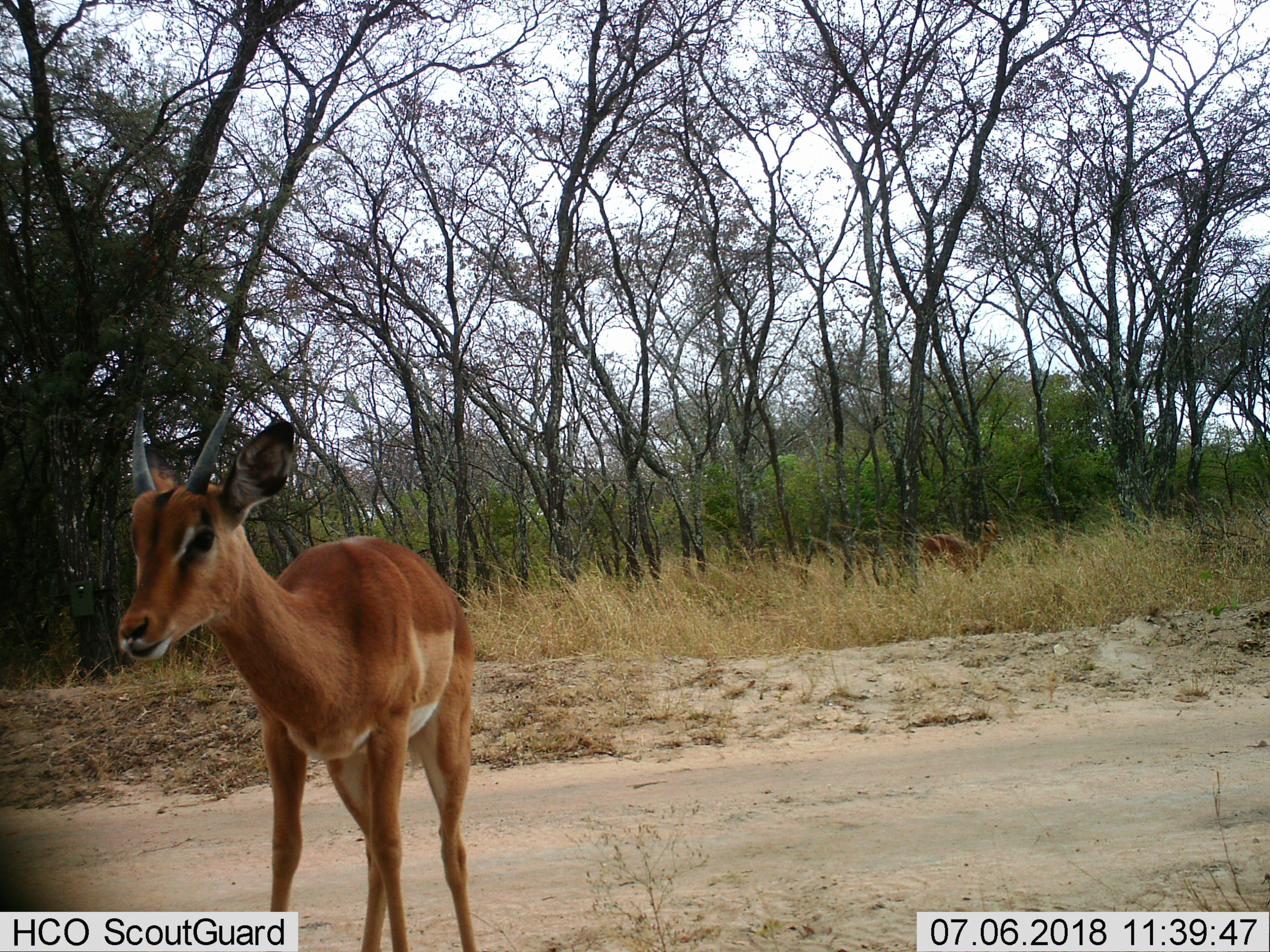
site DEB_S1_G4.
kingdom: Animalia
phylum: Chordata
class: Mammalia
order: Artiodactyla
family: Bovidae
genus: Aepyceros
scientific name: Aepyceros melampus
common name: impala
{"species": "impala (Aepyceros melampus)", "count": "1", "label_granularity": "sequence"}